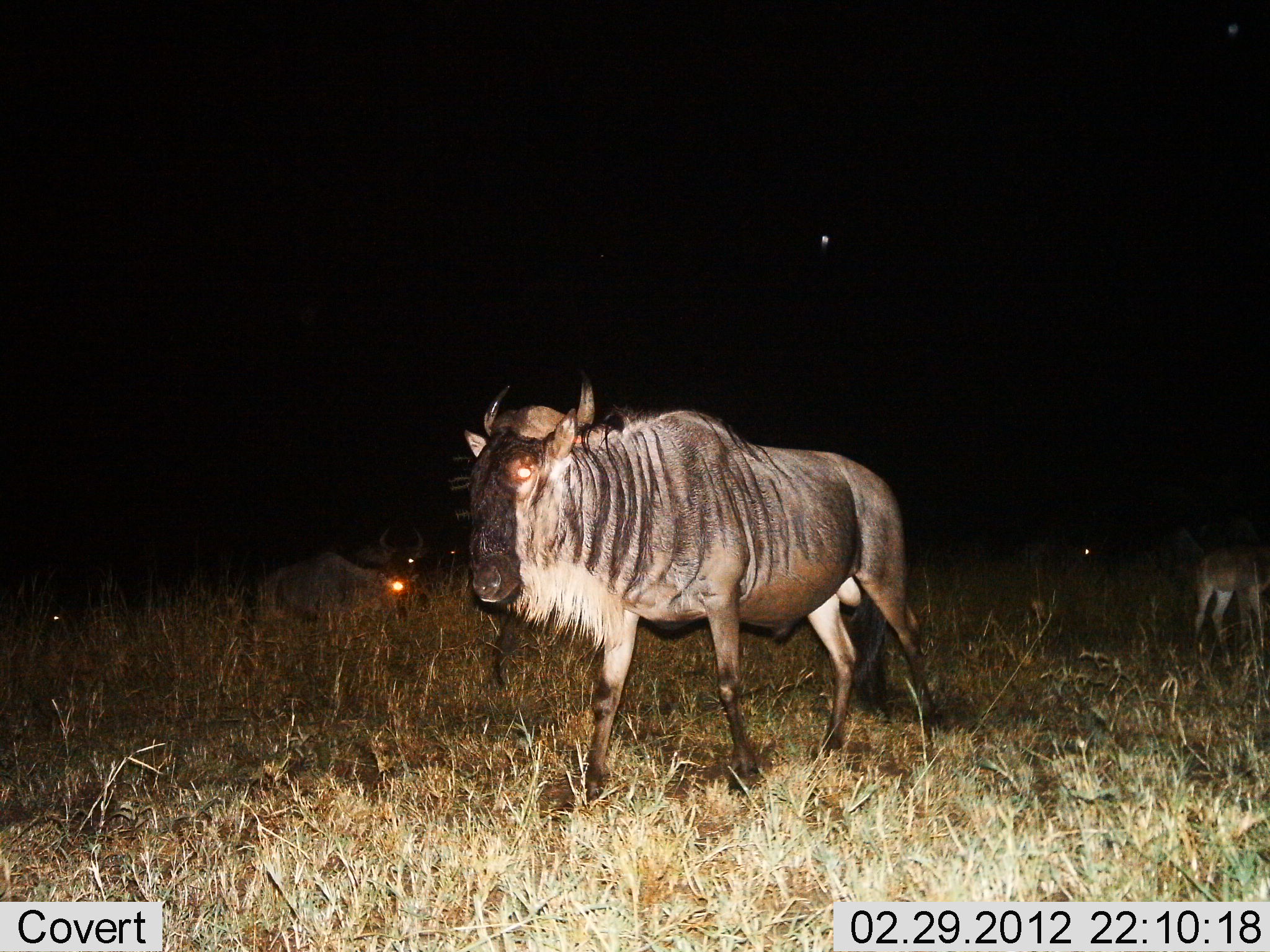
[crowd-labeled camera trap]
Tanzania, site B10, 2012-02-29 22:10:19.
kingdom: Animalia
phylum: Chordata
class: Mammalia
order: Artiodactyla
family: Bovidae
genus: Connochaetes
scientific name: Connochaetes taurinus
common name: blue wildebeest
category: wildebeest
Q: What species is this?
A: Wildebeest (blue wildebeest) (Connochaetes taurinus).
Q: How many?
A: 3.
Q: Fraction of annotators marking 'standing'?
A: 68%.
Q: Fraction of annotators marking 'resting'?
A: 50%.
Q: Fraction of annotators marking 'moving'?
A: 46%.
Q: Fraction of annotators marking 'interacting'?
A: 0%.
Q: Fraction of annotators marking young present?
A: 50%.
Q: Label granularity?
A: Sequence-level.